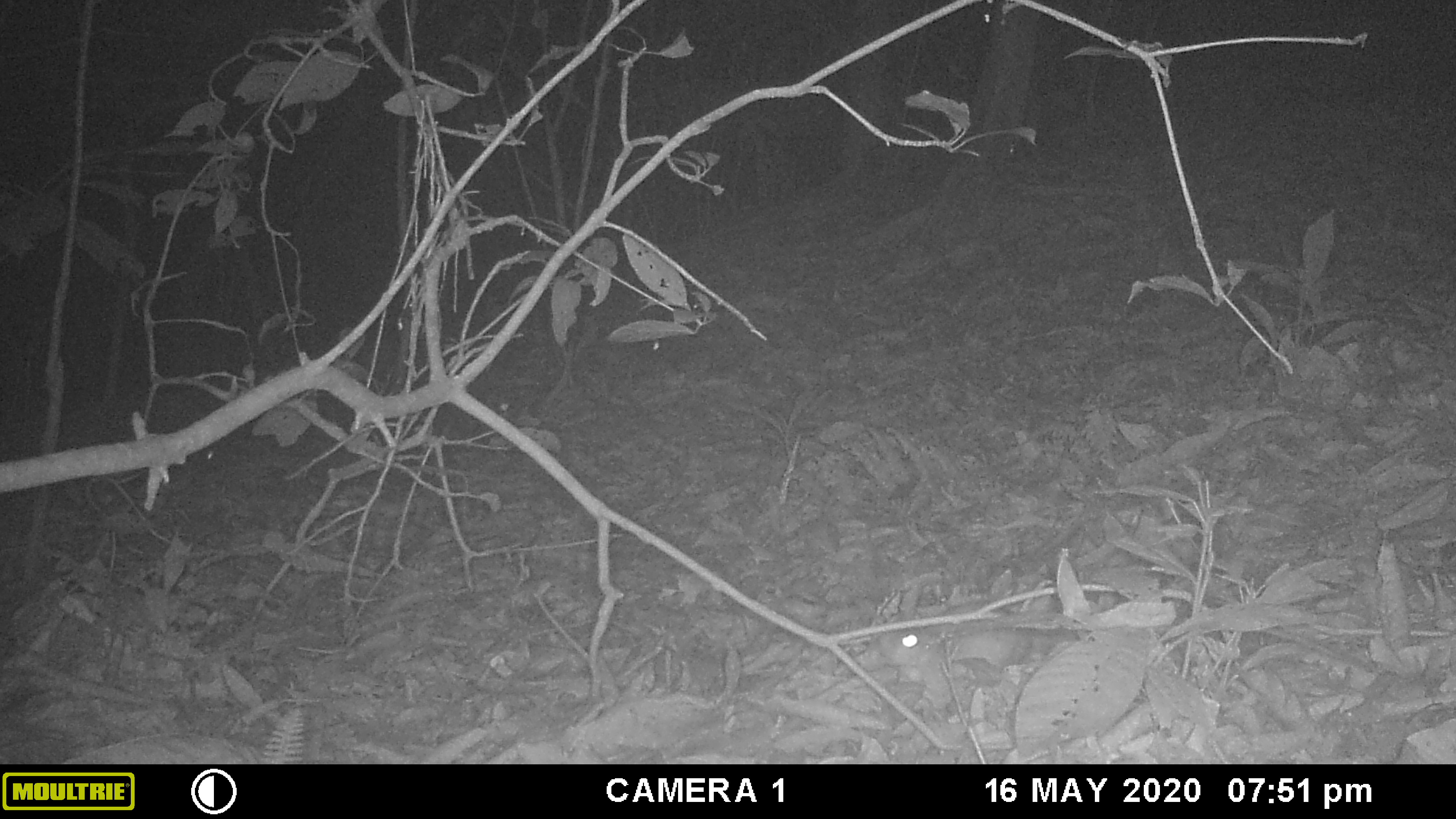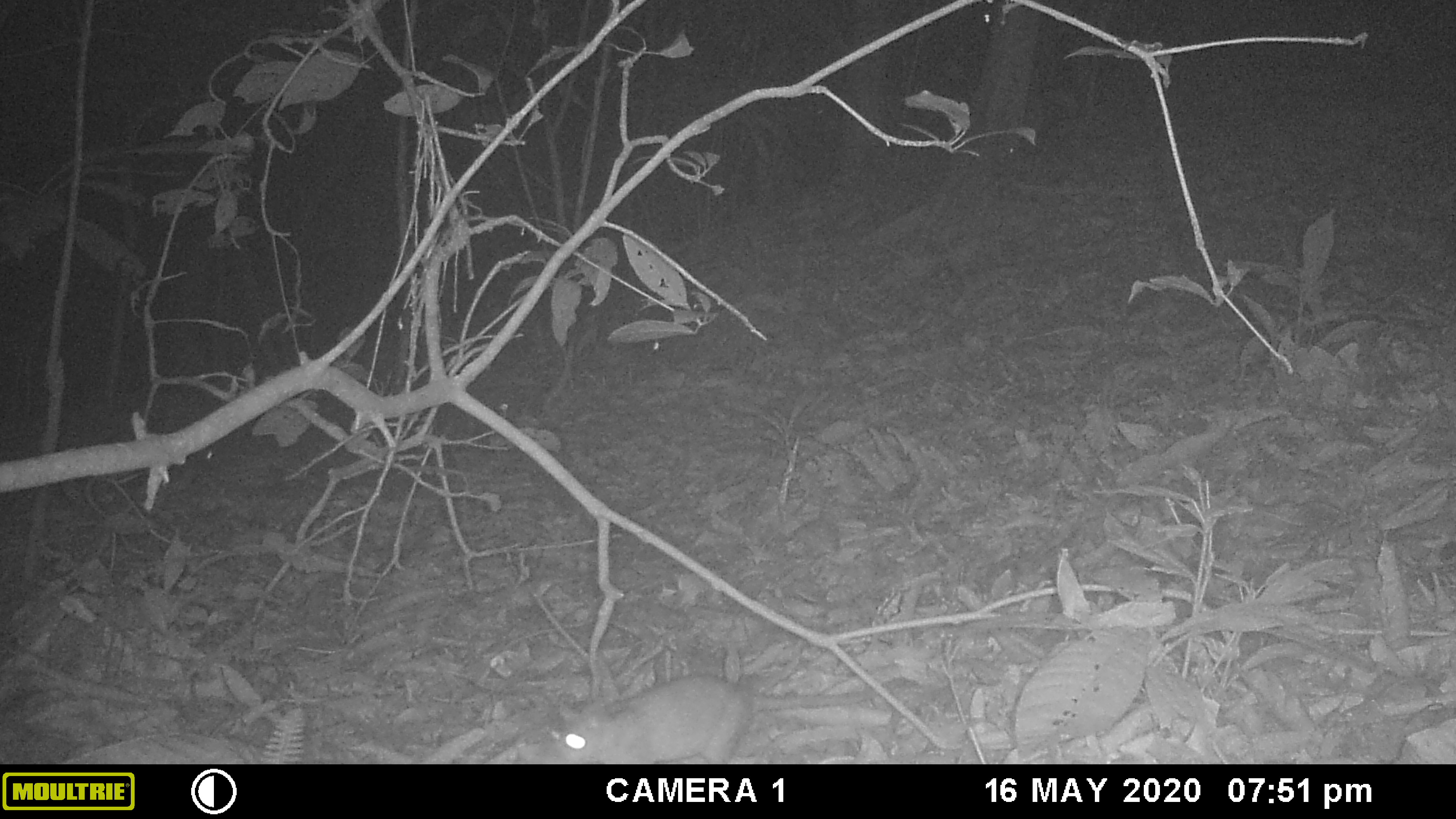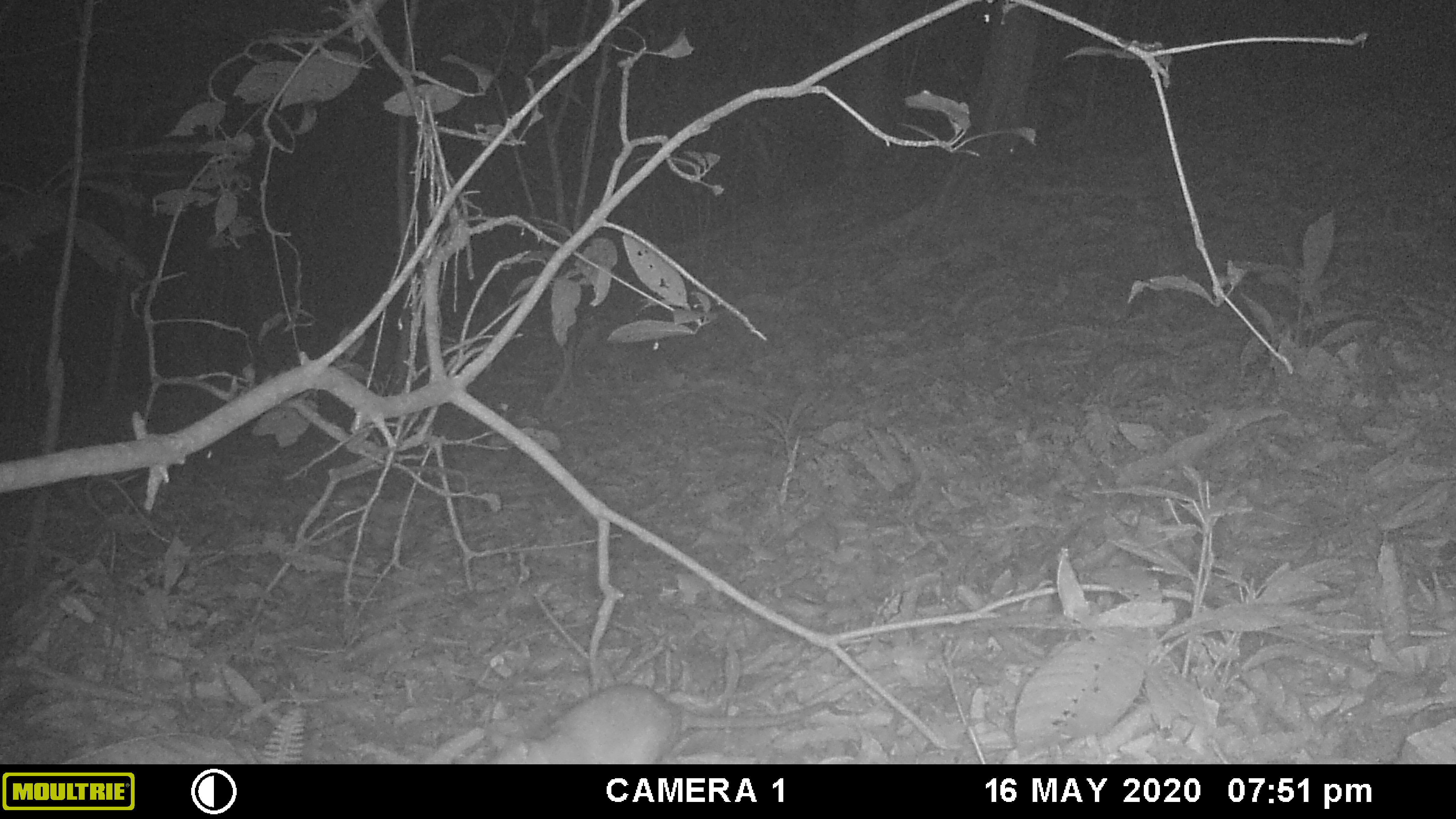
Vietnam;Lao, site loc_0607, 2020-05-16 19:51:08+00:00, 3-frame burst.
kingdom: Animalia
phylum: Chordata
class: Mammalia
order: Rodentia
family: Muridae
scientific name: Muridae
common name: old-world mice and rats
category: unidentified murid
Unidentified murid (old-world mice and rats) (Muridae). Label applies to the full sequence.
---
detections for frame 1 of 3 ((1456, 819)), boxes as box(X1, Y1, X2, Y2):
unidentified murid: box(869, 625, 1073, 692)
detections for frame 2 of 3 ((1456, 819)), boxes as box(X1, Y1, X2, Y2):
unidentified murid: box(531, 671, 871, 764)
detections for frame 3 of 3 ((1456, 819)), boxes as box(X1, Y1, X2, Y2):
unidentified murid: box(496, 683, 866, 764)